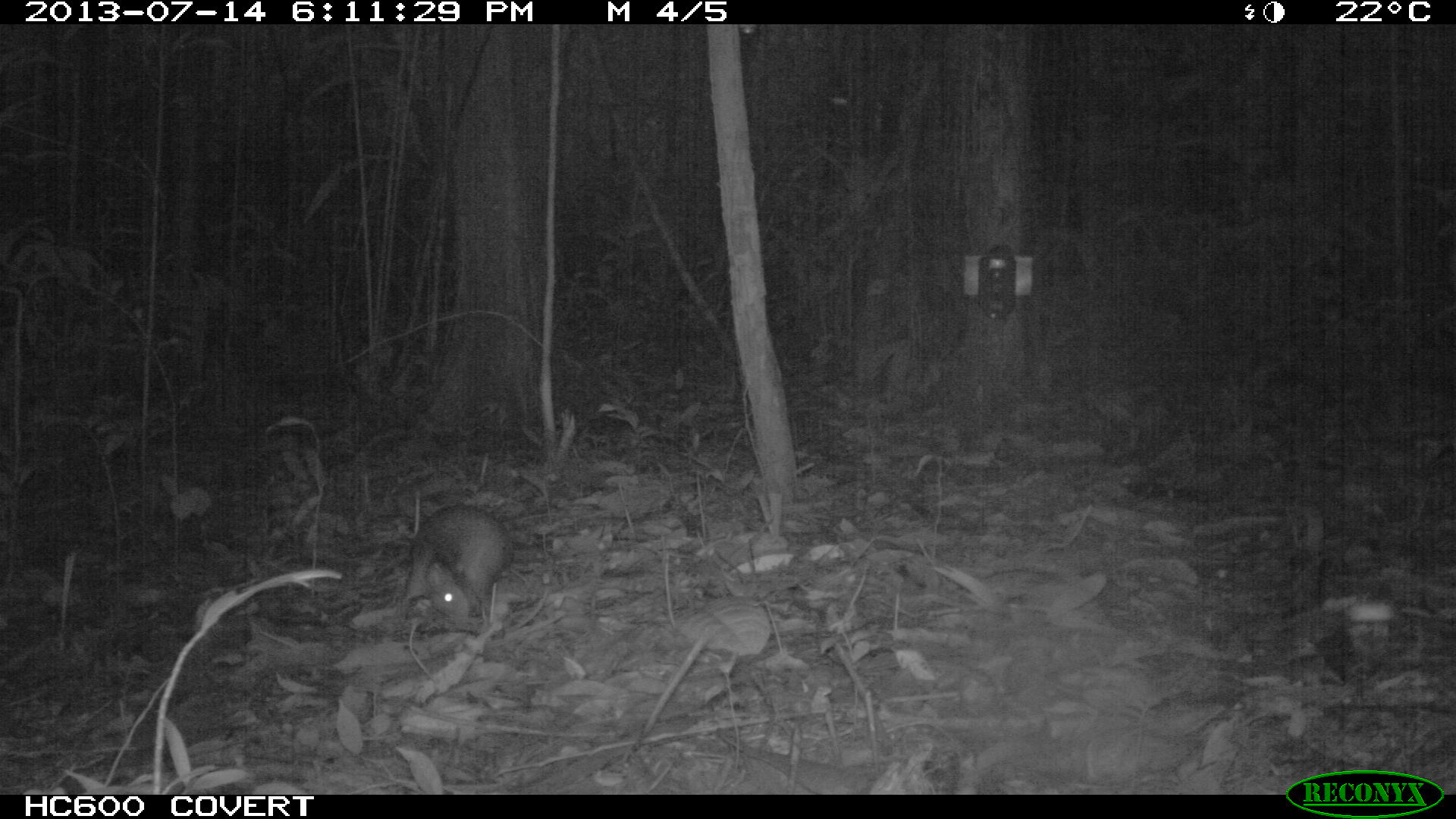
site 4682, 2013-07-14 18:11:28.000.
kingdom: Animalia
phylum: Chordata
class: Mammalia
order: Rodentia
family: Dasyproctidae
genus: Myoprocta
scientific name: Myoprocta pratti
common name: green acouchi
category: myoprocta pratii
Myoprocta pratii (green acouchi) (Myoprocta pratti), count 1, age adult.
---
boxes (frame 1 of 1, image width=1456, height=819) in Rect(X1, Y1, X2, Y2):
myoprocta pratii: Rect(402, 501, 509, 632)